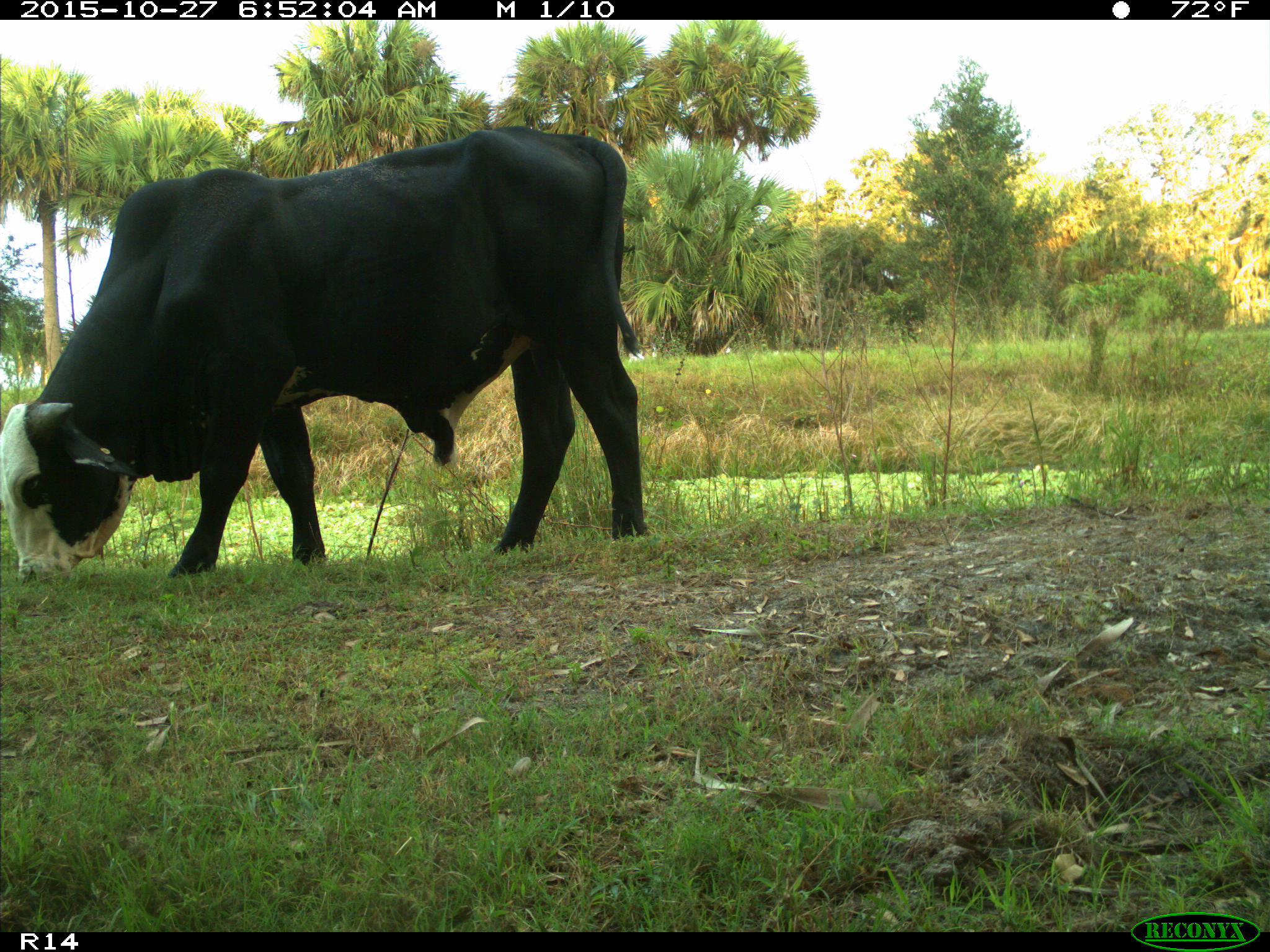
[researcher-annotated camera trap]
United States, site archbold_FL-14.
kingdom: Animalia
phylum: Chordata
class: Mammalia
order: Artiodactyla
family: Bovidae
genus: Bos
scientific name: Bos taurus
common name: domestic cow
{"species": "Bos taurus (domestic cow)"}